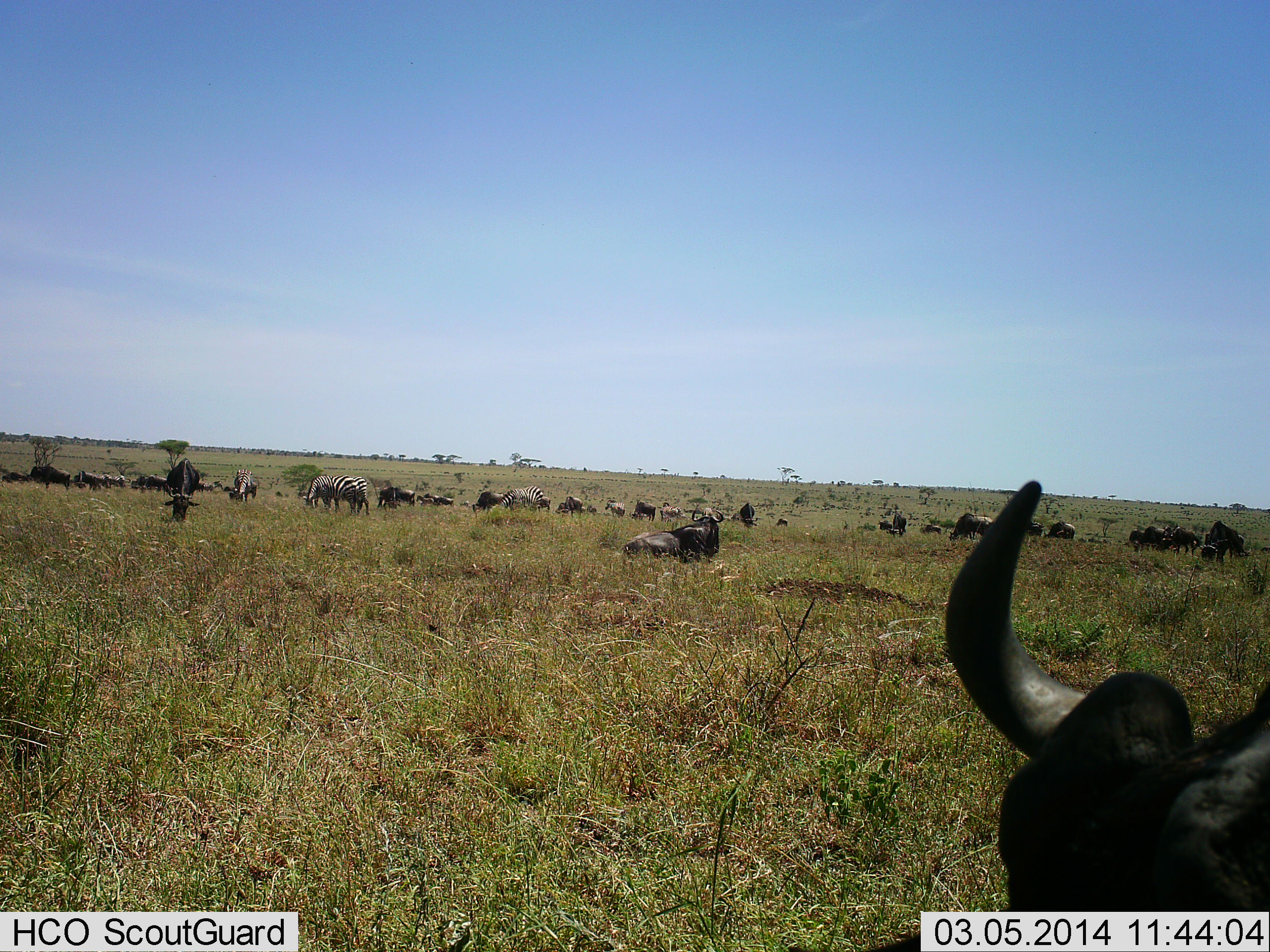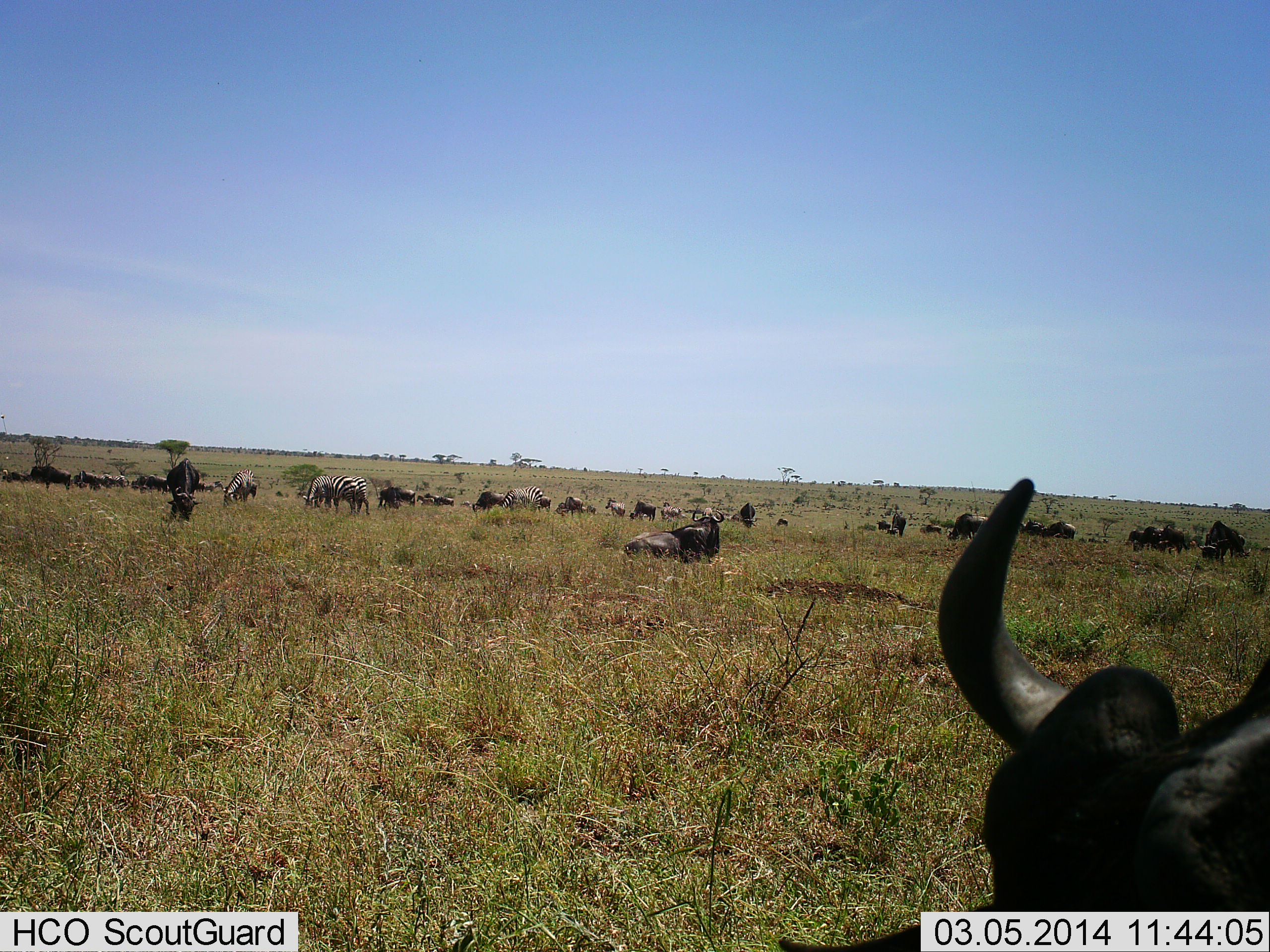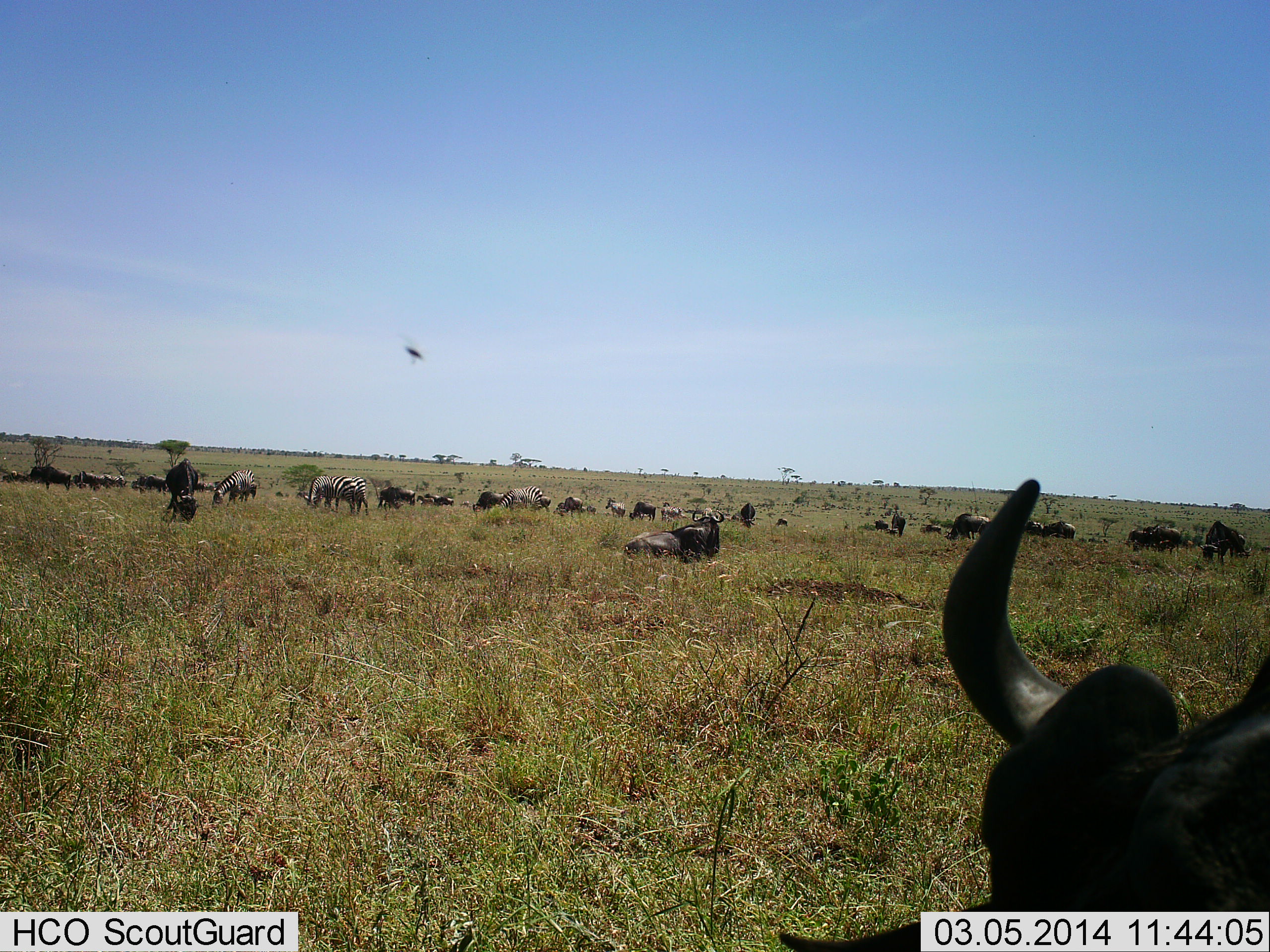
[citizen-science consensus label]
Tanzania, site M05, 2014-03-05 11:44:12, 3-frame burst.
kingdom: Animalia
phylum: Chordata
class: Mammalia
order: Artiodactyla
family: Bovidae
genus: Connochaetes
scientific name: Connochaetes taurinus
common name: blue wildebeest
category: wildebeest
Wildebeest (blue wildebeest) (Connochaetes taurinus), count 11-50. Behavior (volunteer vote fractions): standing 69%, resting 54%, moving 8%, interacting 8%. Young present (vote fraction): 0%. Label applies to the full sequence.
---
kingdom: Animalia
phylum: Chordata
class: Mammalia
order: Perissodactyla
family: Equidae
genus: Equus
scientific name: Equus quagga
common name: plains zebra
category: zebra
Zebra (plains zebra) (Equus quagga), count 3. Behavior (volunteer vote fractions): standing 38%, resting 0%, moving 8%, interacting 0%. Young present (vote fraction): 0%. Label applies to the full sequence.